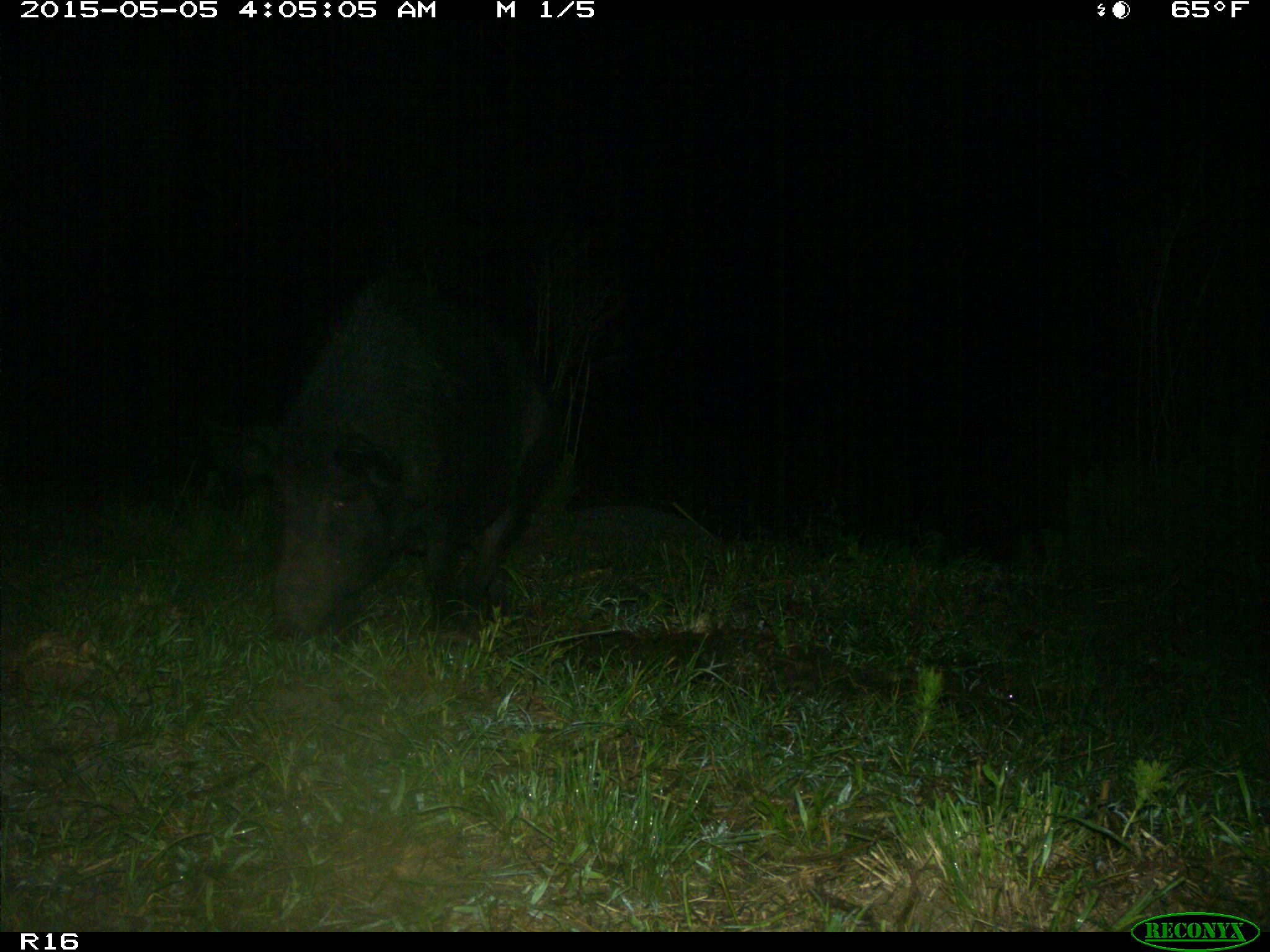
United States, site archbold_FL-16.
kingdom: Animalia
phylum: Chordata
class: Mammalia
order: Artiodactyla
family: Suidae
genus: Sus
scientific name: Sus scrofa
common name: wild boar